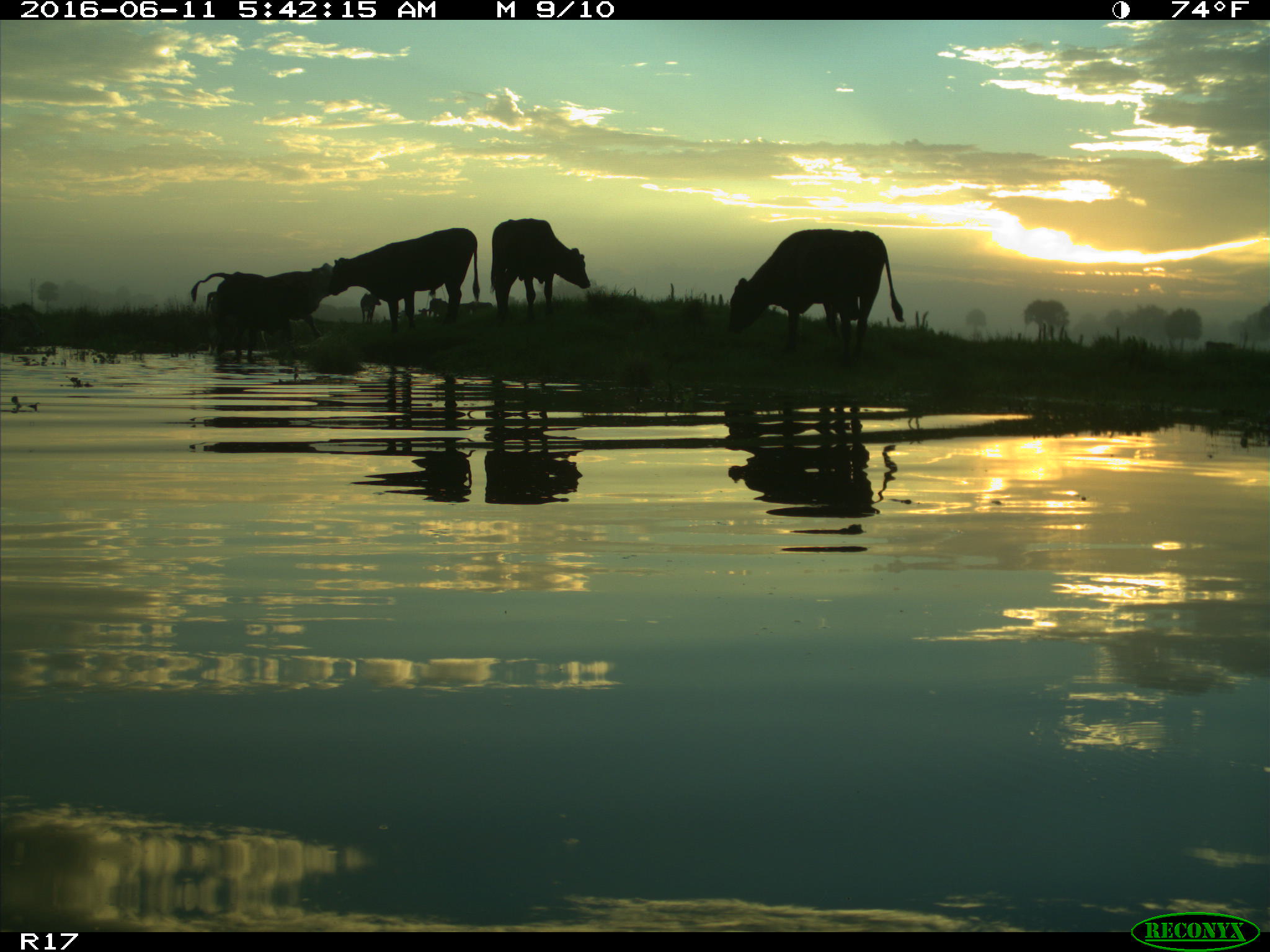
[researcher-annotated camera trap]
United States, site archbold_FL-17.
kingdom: Animalia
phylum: Chordata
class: Mammalia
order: Artiodactyla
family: Bovidae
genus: Bos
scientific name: Bos taurus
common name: domestic cow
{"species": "Bos taurus (domestic cow)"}